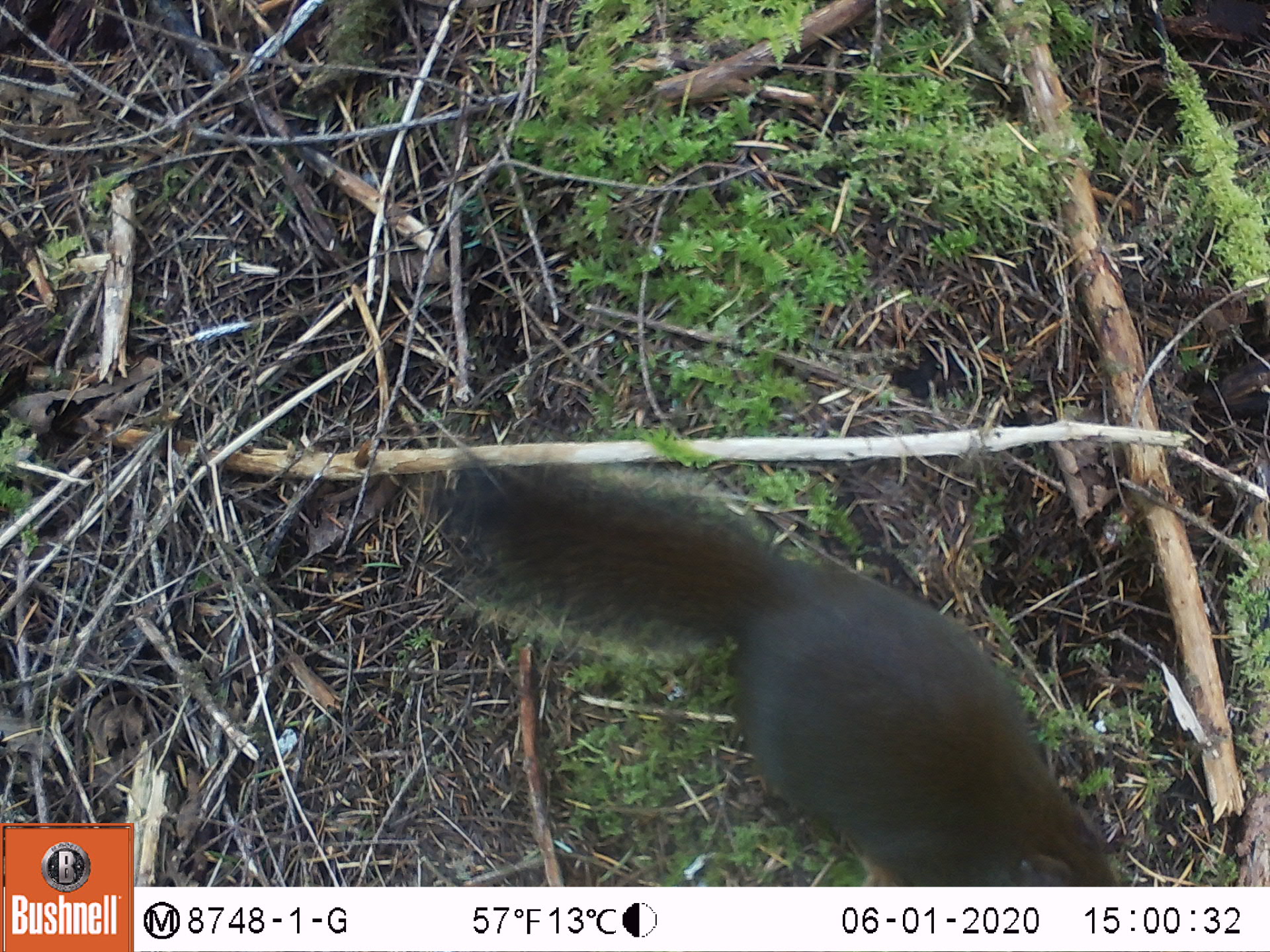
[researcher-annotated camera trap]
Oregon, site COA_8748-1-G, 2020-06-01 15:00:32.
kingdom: Animalia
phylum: Chordata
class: Mammalia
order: Rodentia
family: Sciuridae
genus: Tamiasciurus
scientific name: Tamiasciurus douglasii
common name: douglas squirrel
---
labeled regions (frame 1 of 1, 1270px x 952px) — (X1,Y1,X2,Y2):
douglas squirrel: (440,458,1107,879)